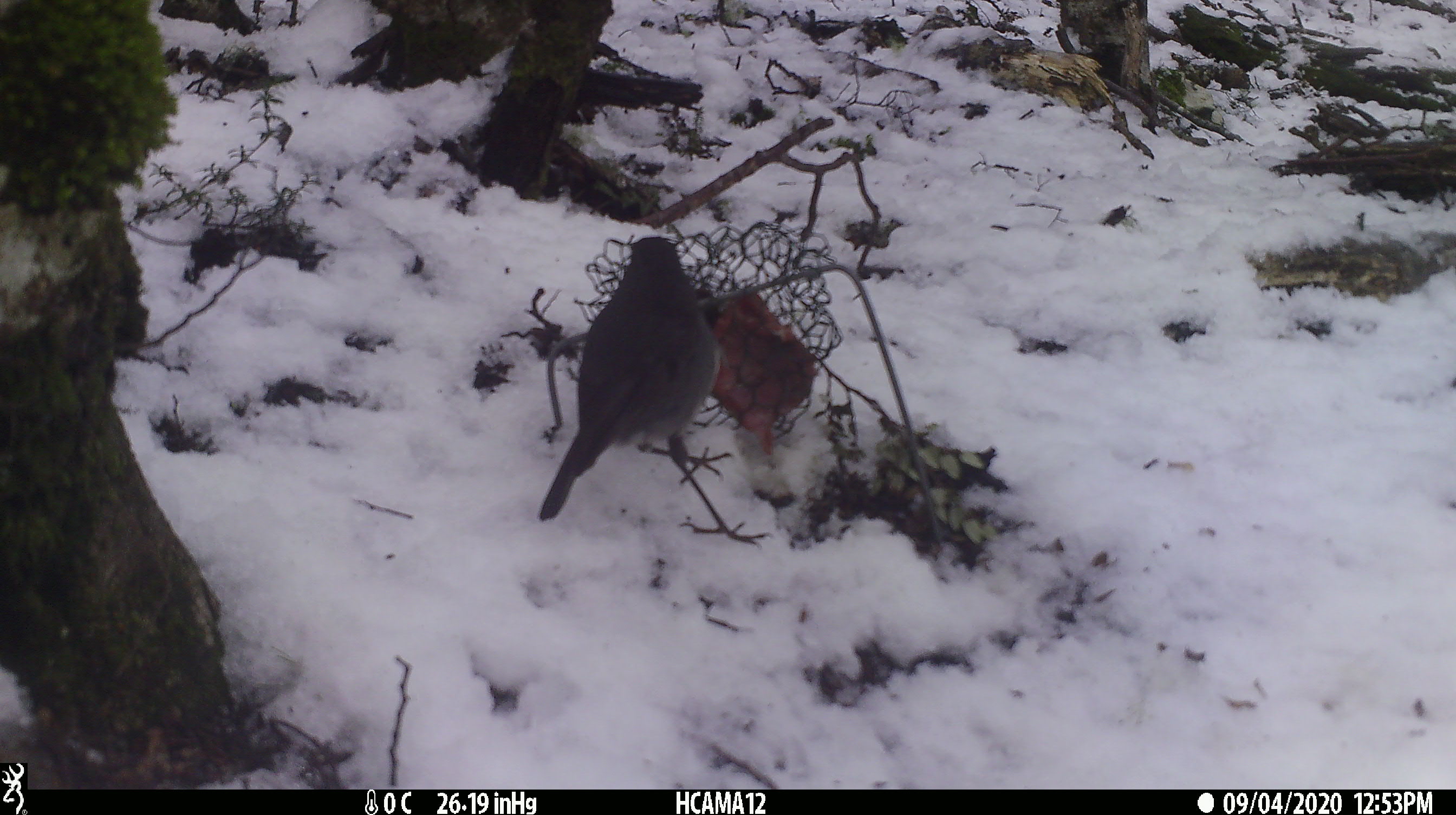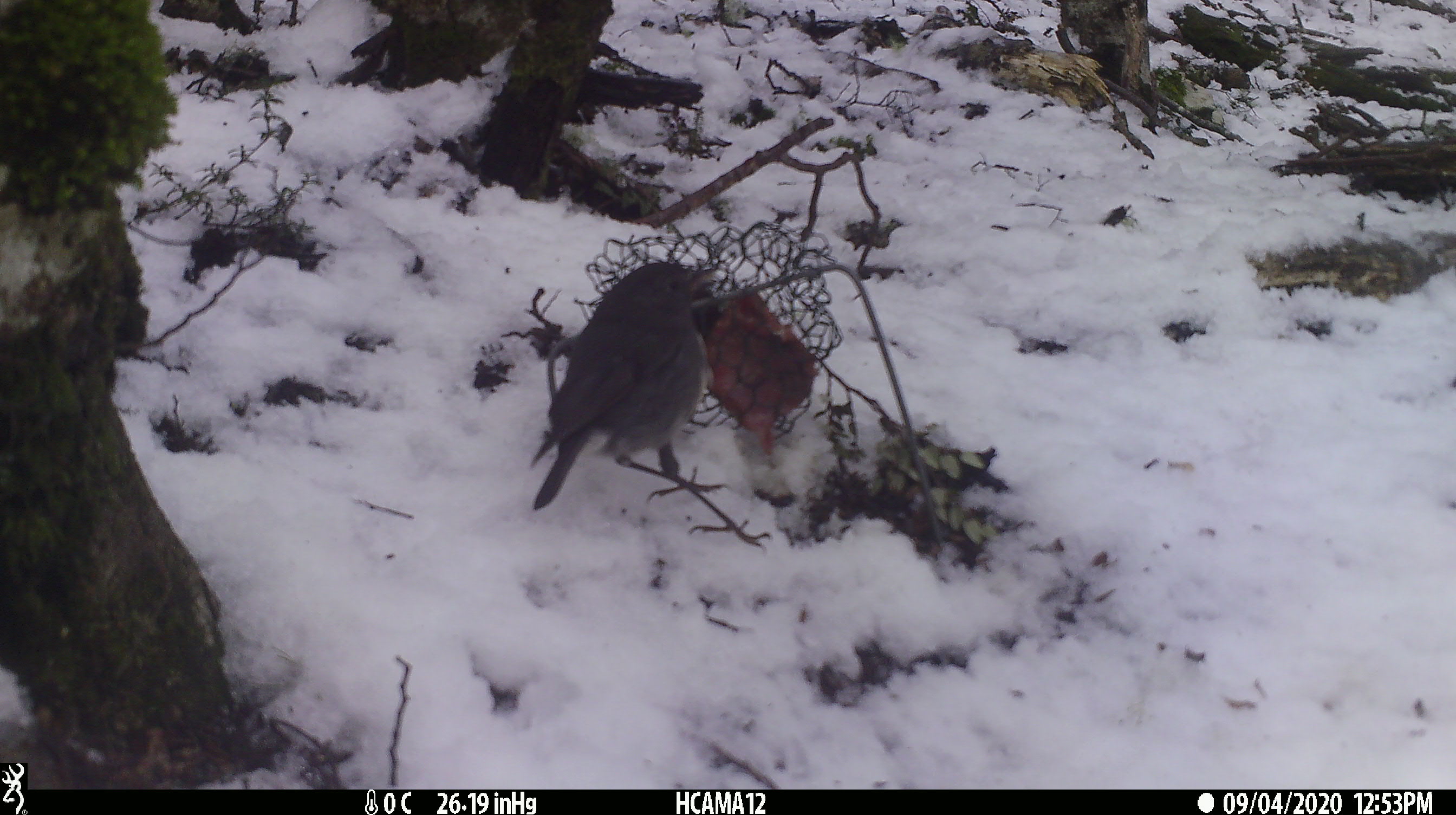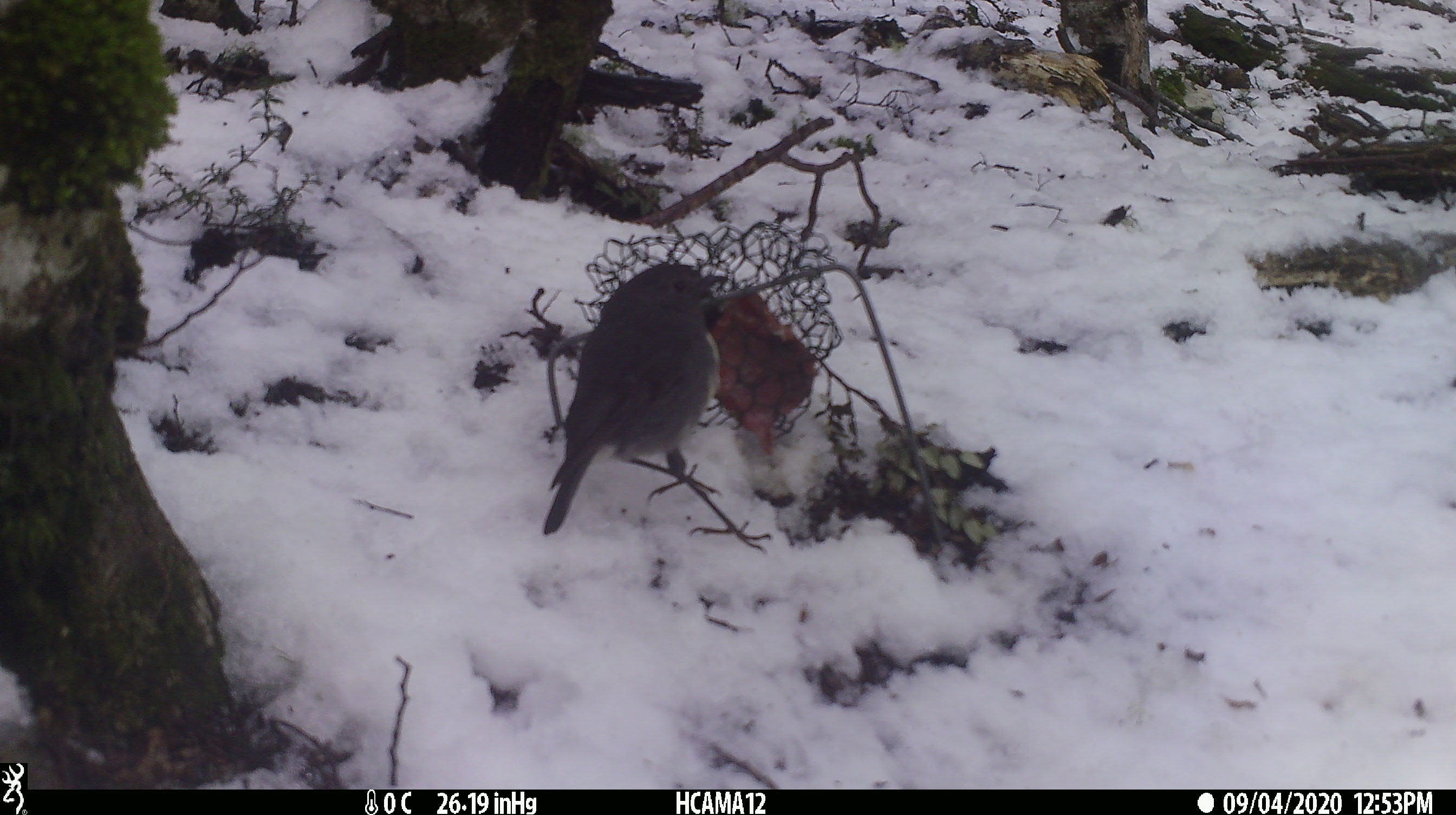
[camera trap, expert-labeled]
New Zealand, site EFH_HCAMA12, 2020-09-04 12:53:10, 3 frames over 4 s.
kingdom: Animalia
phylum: Chordata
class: Aves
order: Passeriformes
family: Petroicidae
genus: Petroica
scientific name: Petroica australis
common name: new zealand robin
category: robin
Robin (new zealand robin) (Petroica australis).